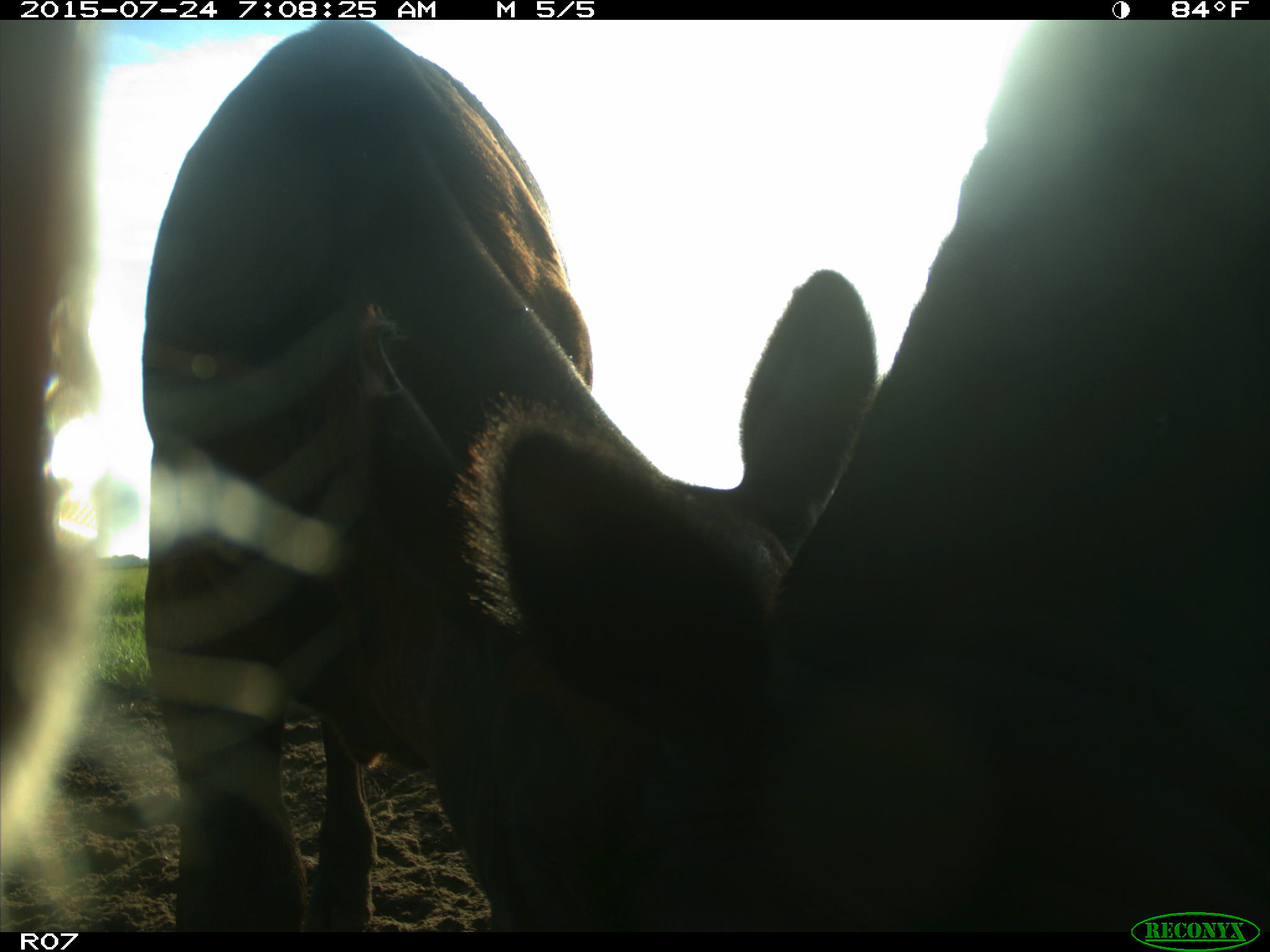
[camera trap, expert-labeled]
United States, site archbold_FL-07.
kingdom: Animalia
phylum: Chordata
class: Mammalia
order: Artiodactyla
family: Bovidae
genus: Bos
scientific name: Bos taurus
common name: domestic cow